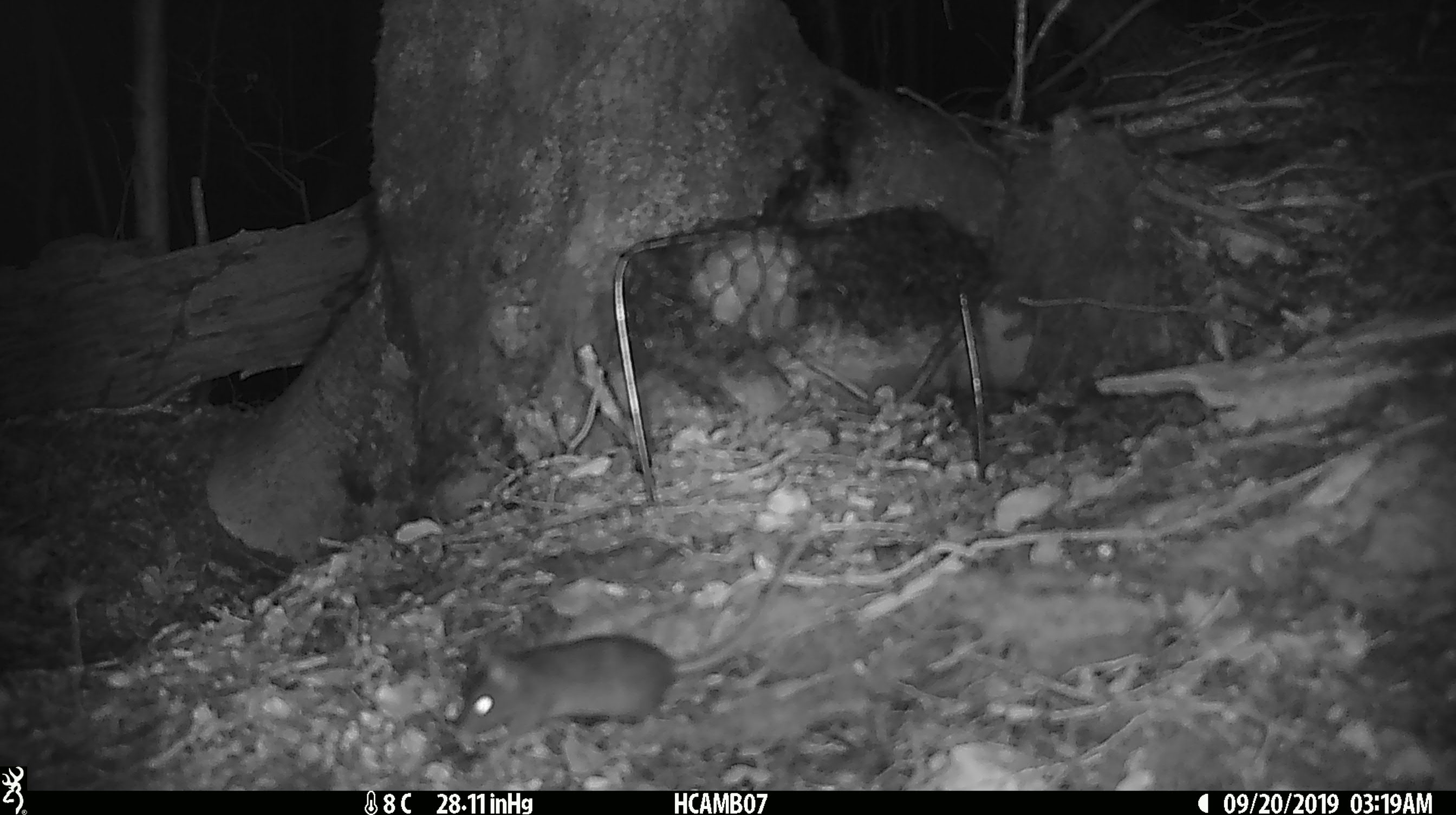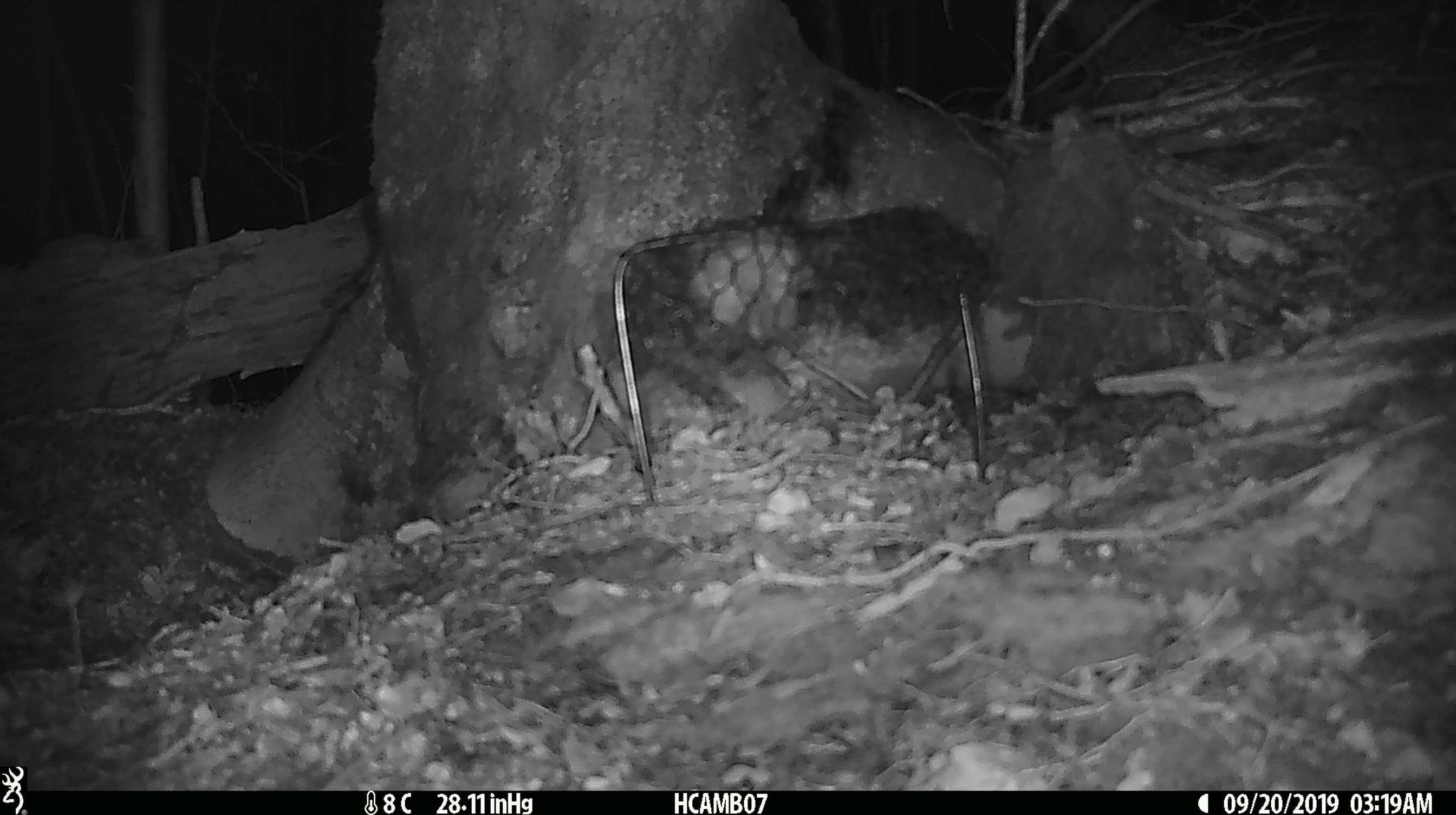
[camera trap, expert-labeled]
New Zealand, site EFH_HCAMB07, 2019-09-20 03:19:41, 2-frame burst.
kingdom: Animalia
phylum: Chordata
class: Mammalia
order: Rodentia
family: Muridae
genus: Mus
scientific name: Mus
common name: mouse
Mouse (Mus).